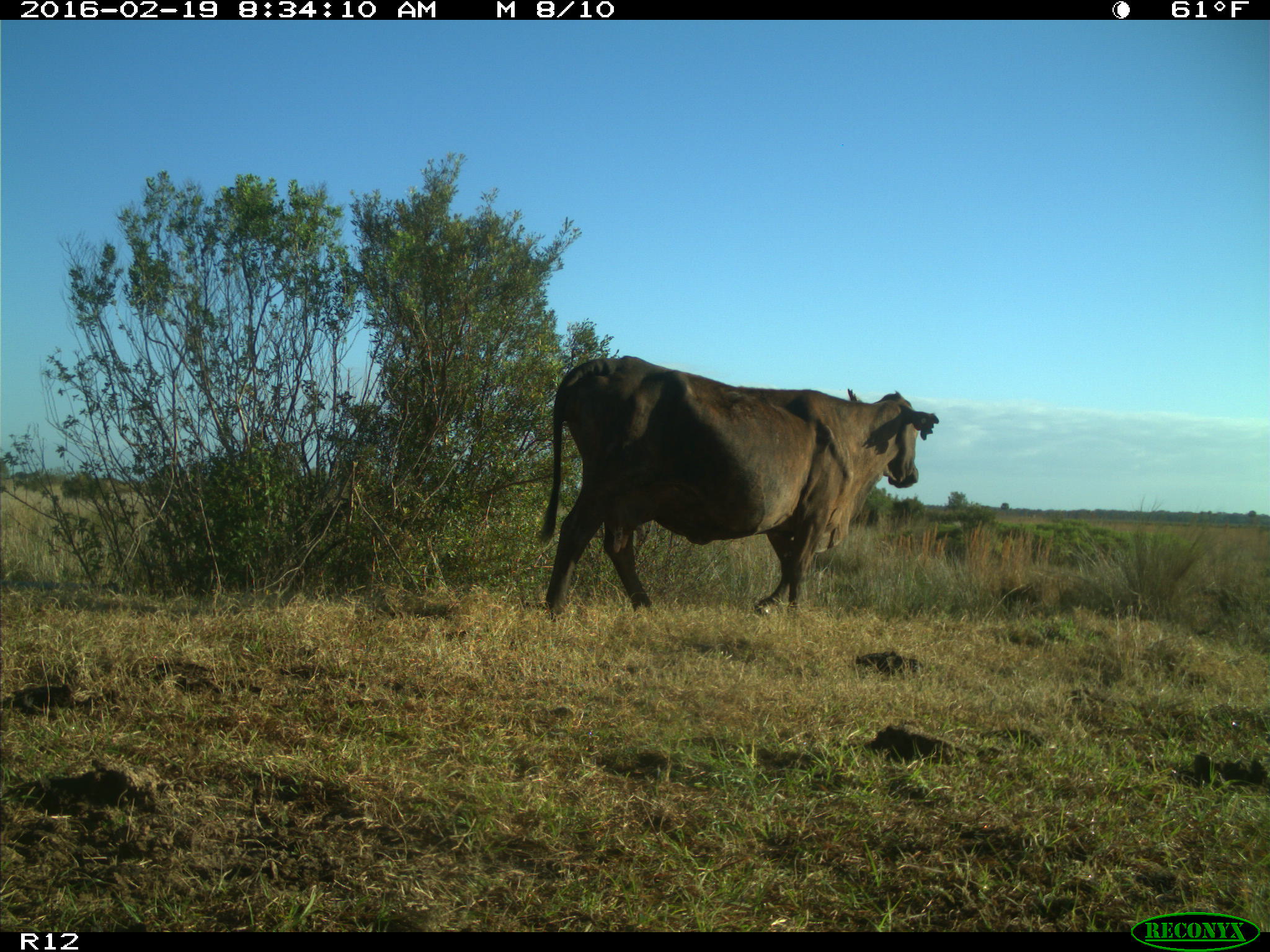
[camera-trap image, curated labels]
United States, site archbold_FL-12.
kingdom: Animalia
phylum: Chordata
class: Mammalia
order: Artiodactyla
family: Bovidae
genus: Bos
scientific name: Bos taurus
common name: domestic cow